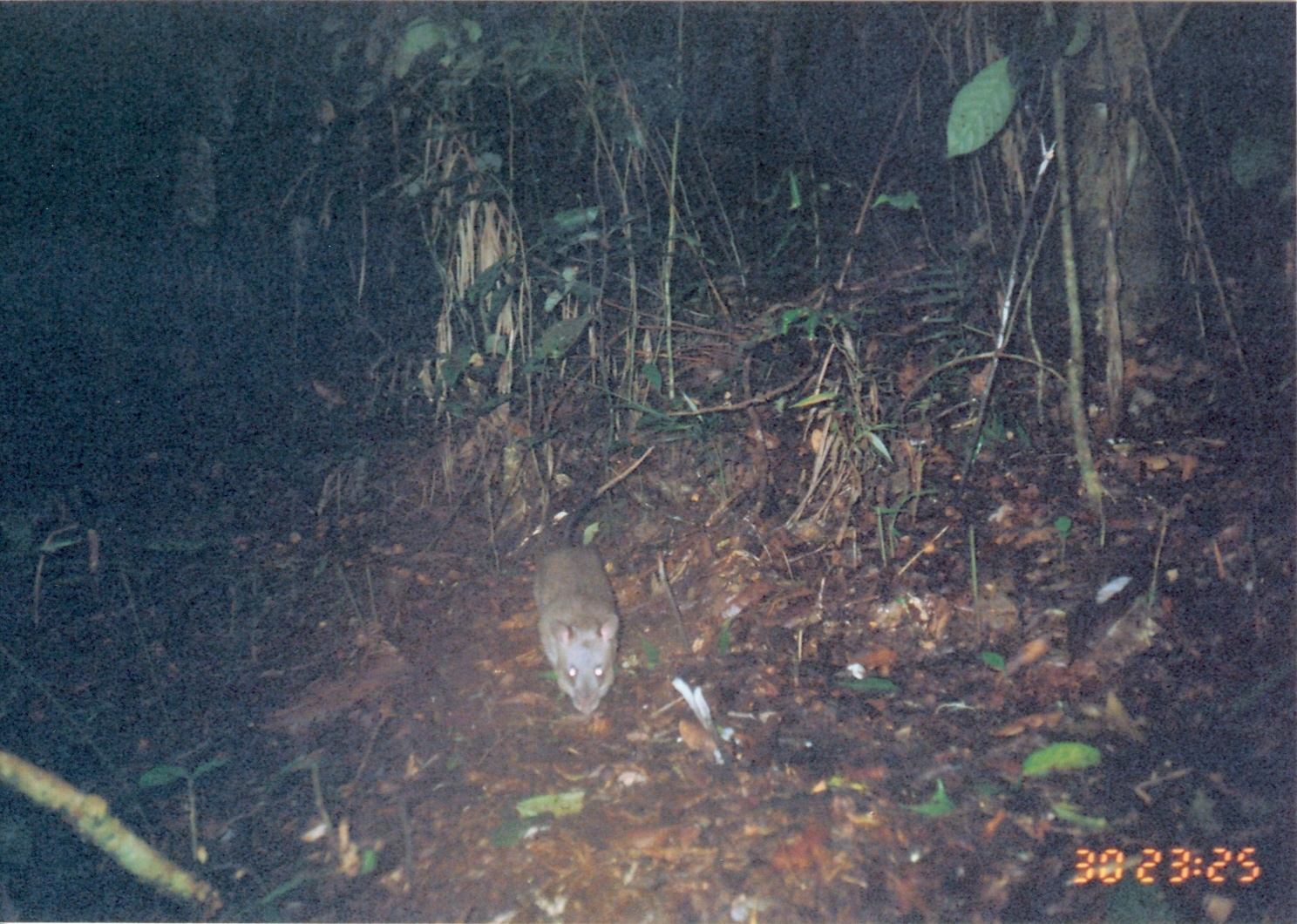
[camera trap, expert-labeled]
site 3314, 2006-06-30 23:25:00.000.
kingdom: Animalia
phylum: Chordata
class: Mammalia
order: Rodentia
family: Nesomyidae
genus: Cricetomys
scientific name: Cricetomys gambianus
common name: african giant pouched rat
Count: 1.